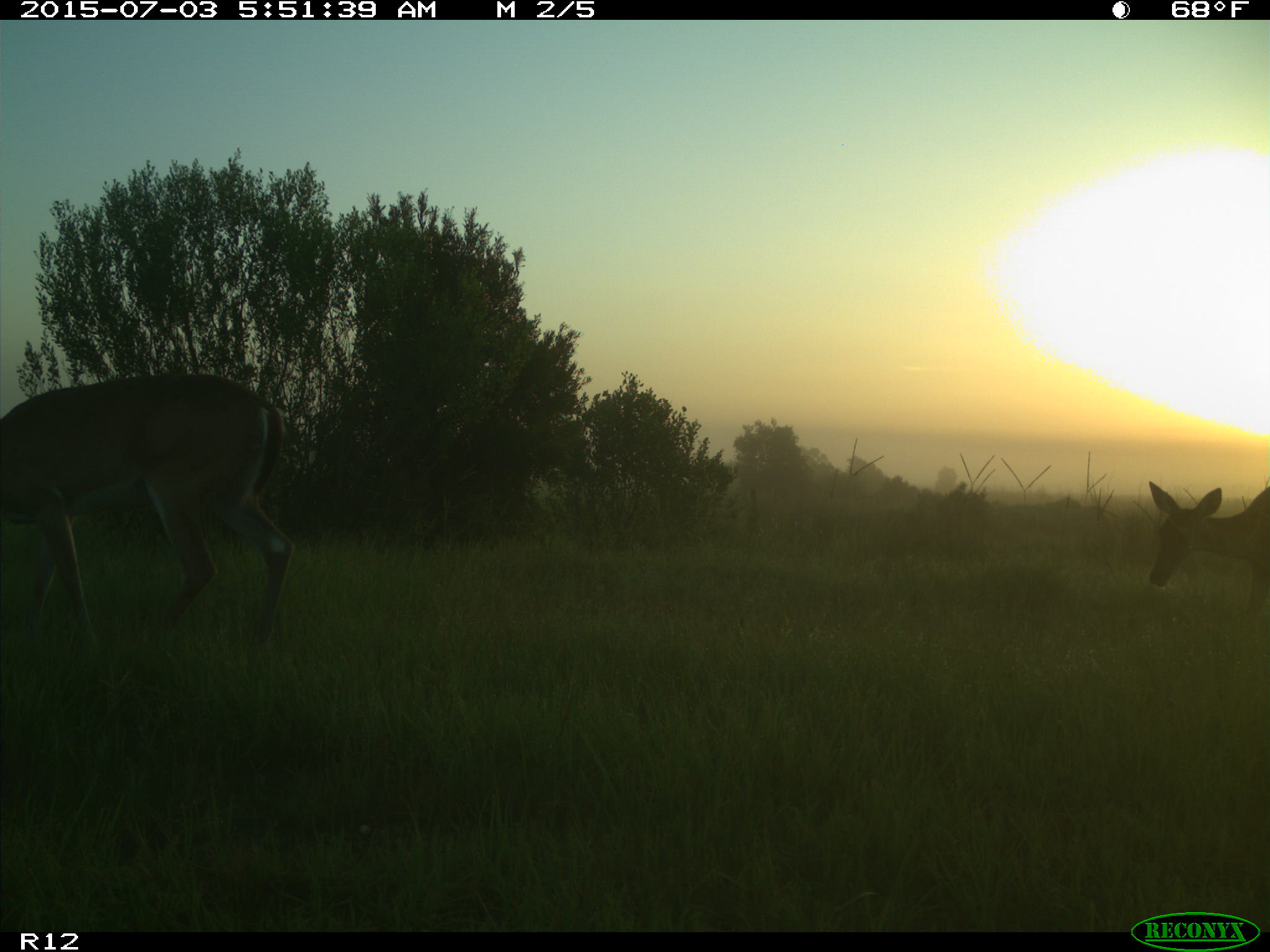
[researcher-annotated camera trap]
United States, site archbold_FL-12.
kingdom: Animalia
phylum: Chordata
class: Mammalia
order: Artiodactyla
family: Cervidae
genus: Odocoileus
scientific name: Odocoileus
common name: deer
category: unidentified deer